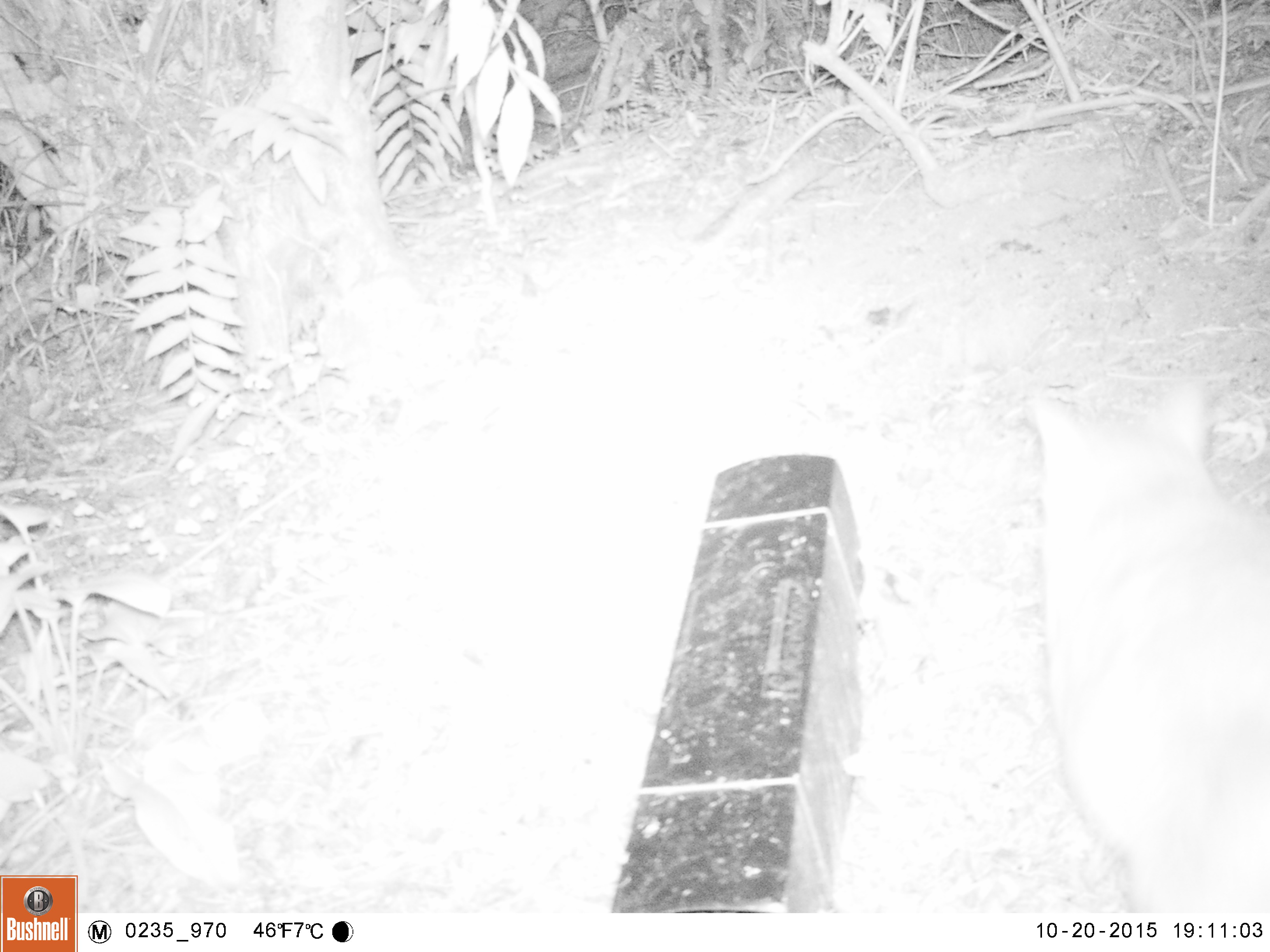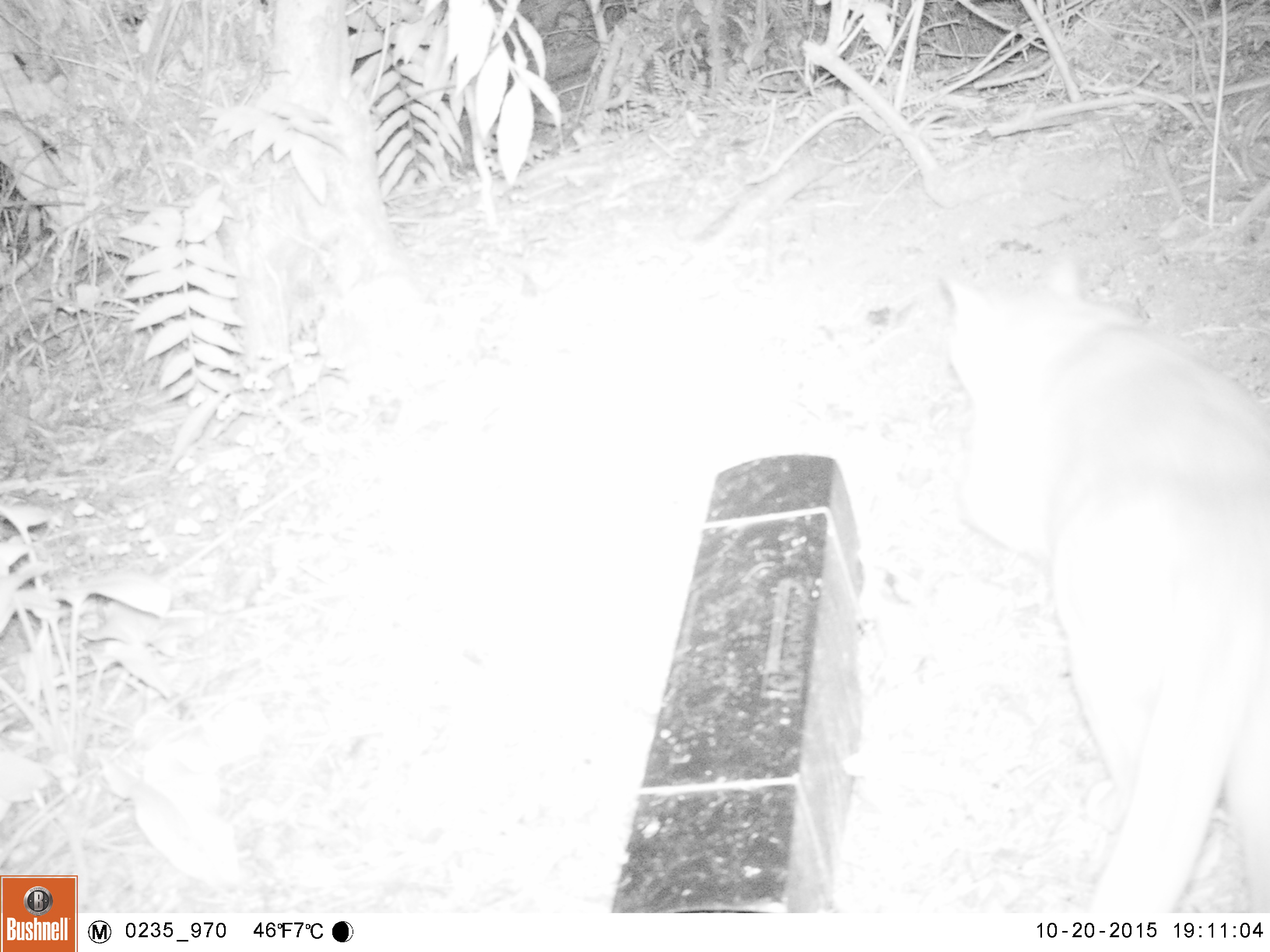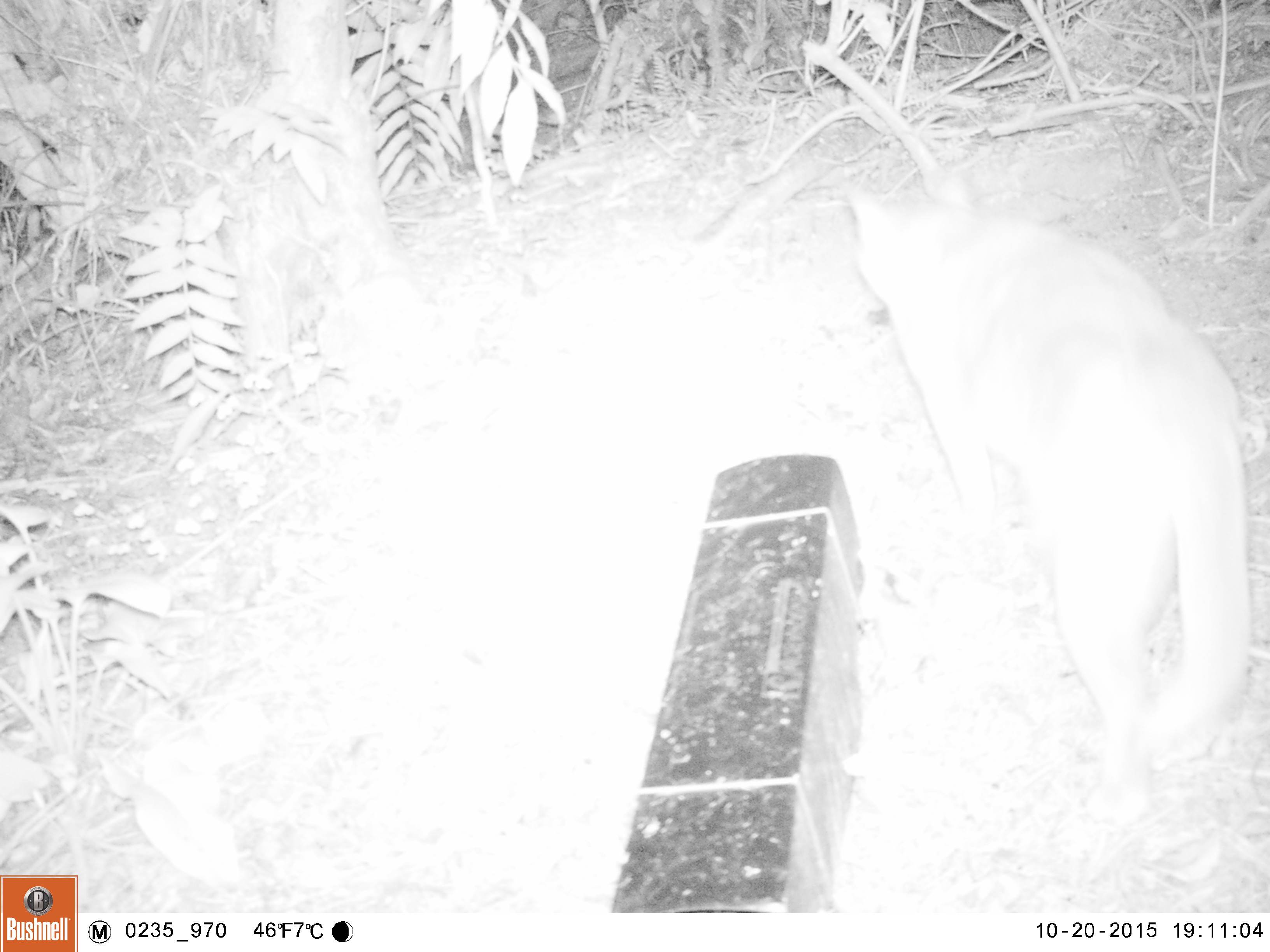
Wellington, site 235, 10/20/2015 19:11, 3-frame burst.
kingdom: Animalia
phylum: Chordata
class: Mammalia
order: Carnivora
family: Felidae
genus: Felis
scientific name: Felis catus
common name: cat